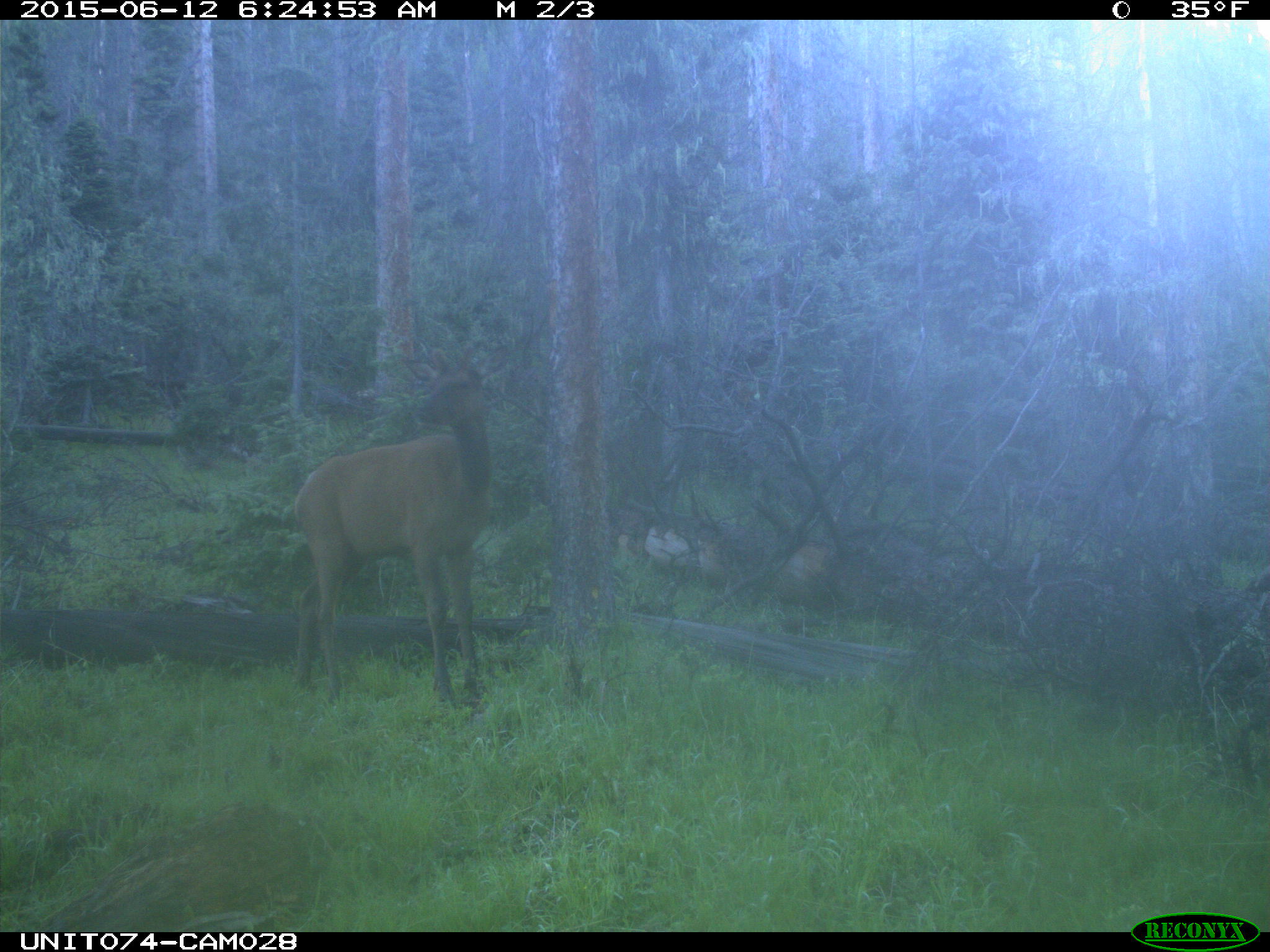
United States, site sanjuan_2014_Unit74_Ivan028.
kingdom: Animalia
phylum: Chordata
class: Mammalia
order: Artiodactyla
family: Cervidae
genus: Cervus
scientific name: Cervus elaphus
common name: red deer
Cervus elaphus (red deer).